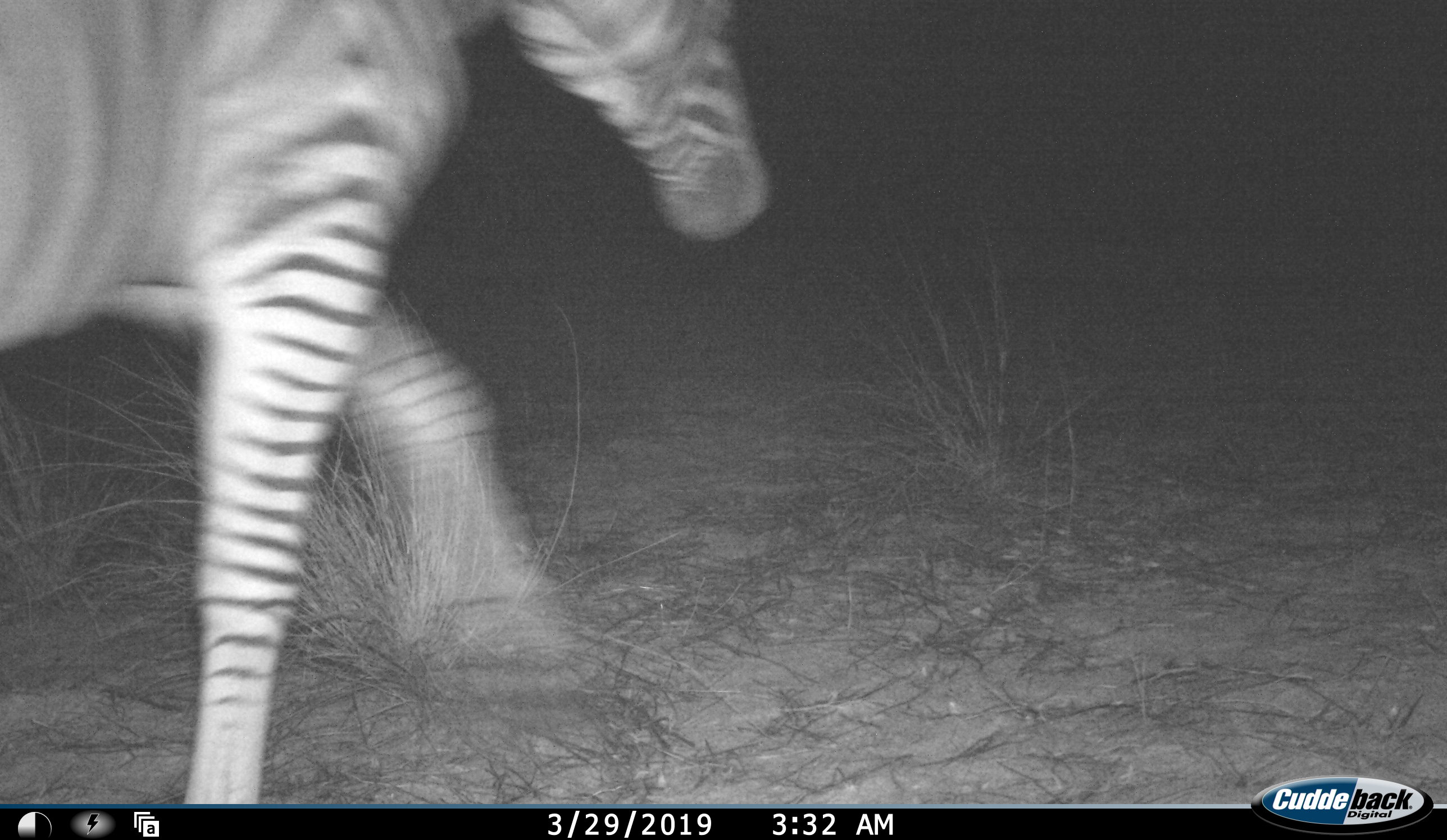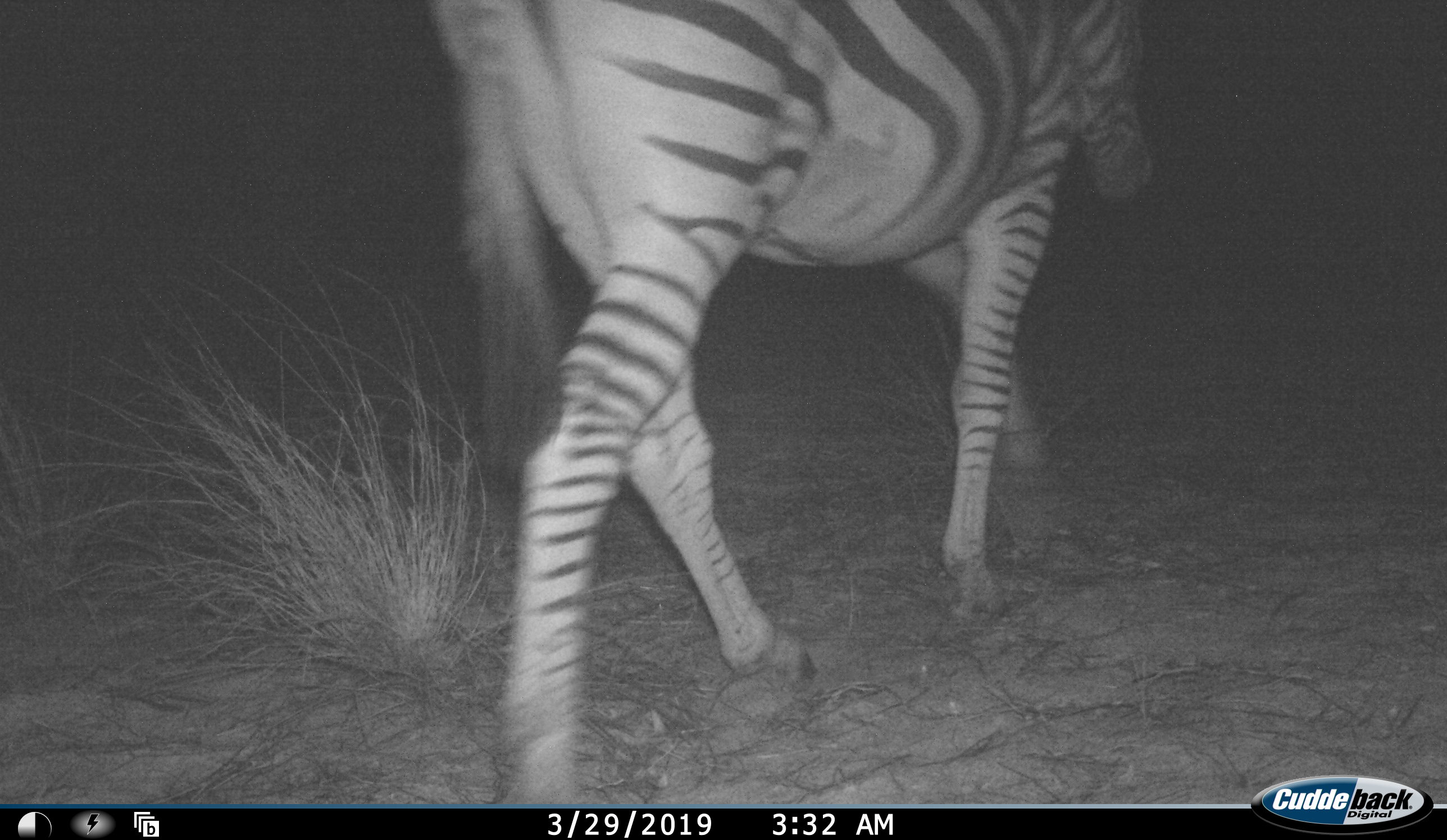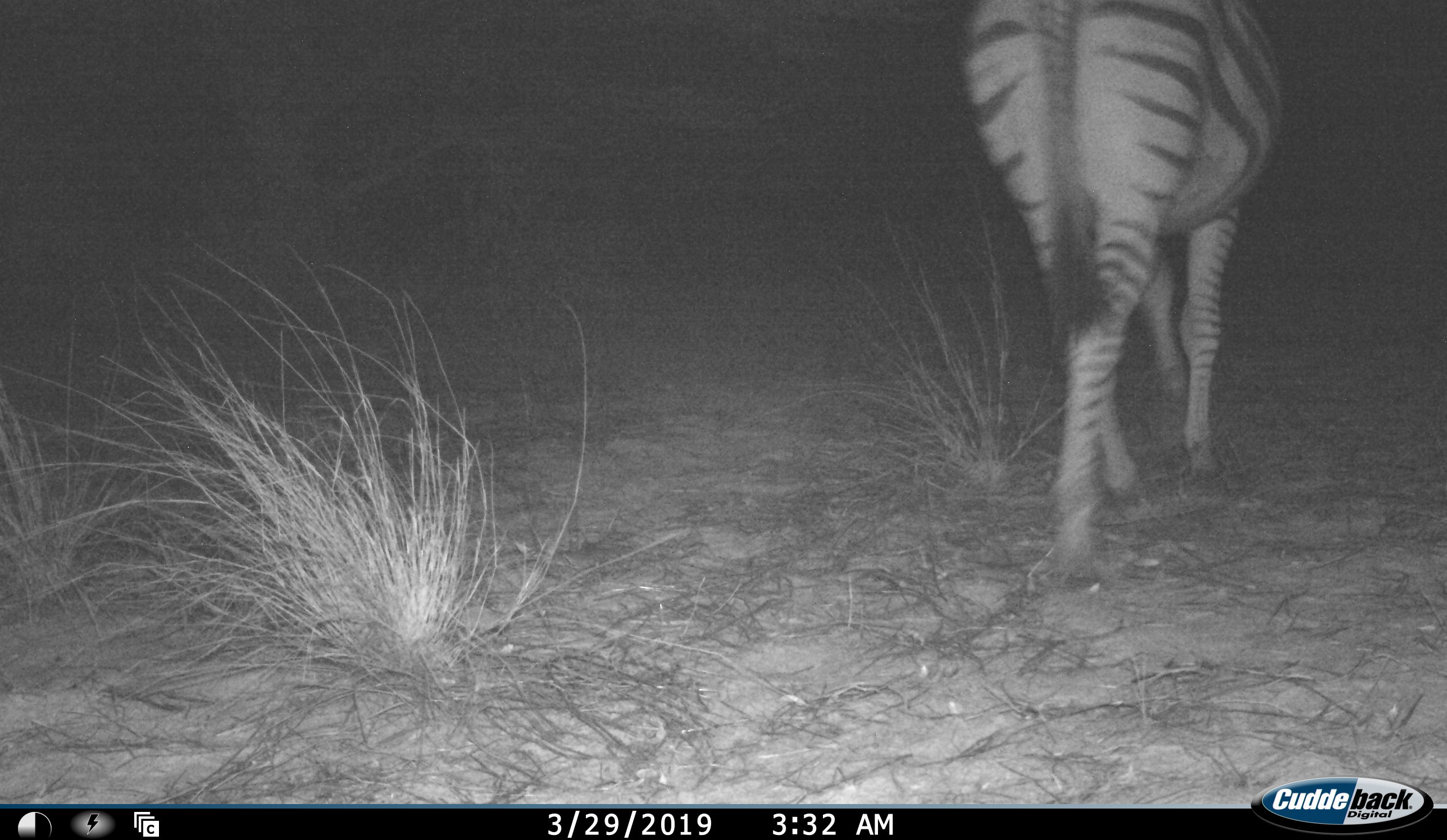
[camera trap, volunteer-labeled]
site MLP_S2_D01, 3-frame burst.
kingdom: Animalia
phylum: Chordata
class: Mammalia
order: Perissodactyla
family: Equidae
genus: Equus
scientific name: Equus quagga burchellii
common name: burchell's zebra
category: zebraburchells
Zebraburchells (burchell's zebra) (Equus quagga burchellii), count 1. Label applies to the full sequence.